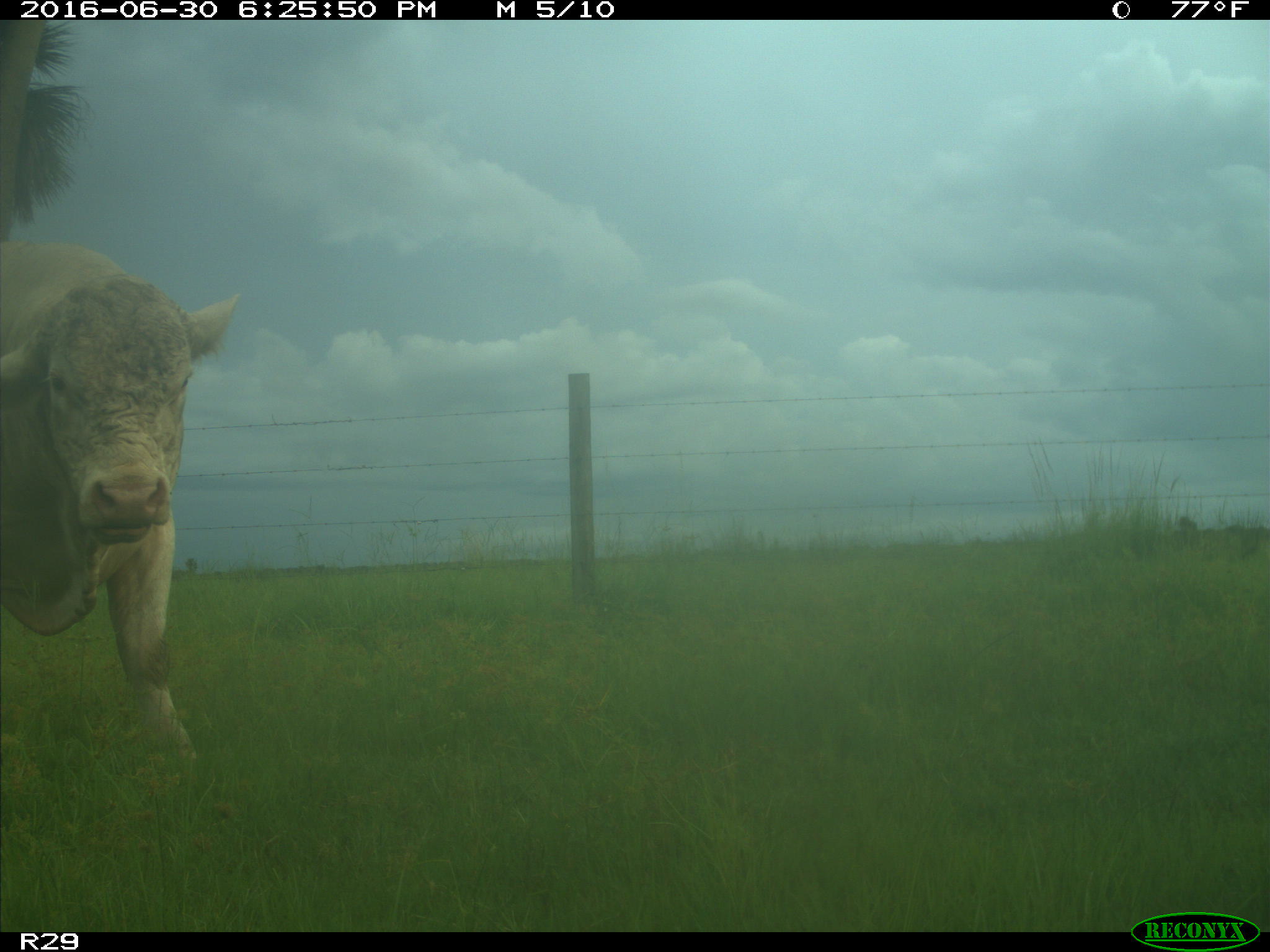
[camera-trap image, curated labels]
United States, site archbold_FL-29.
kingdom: Animalia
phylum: Chordata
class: Mammalia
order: Artiodactyla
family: Bovidae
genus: Bos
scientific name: Bos taurus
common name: domestic cow